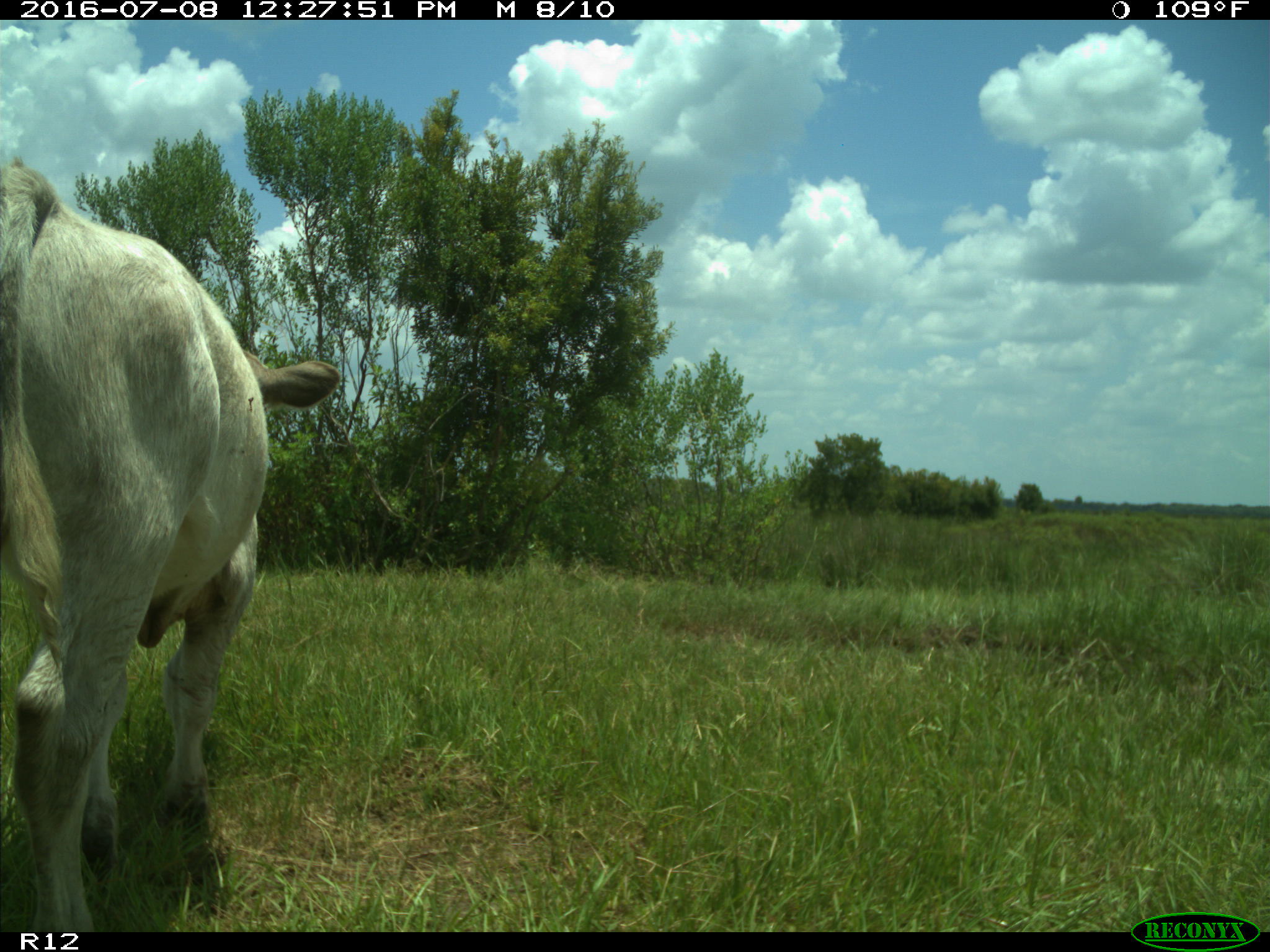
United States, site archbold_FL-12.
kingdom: Animalia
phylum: Chordata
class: Mammalia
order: Artiodactyla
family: Bovidae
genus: Bos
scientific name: Bos taurus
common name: domestic cow